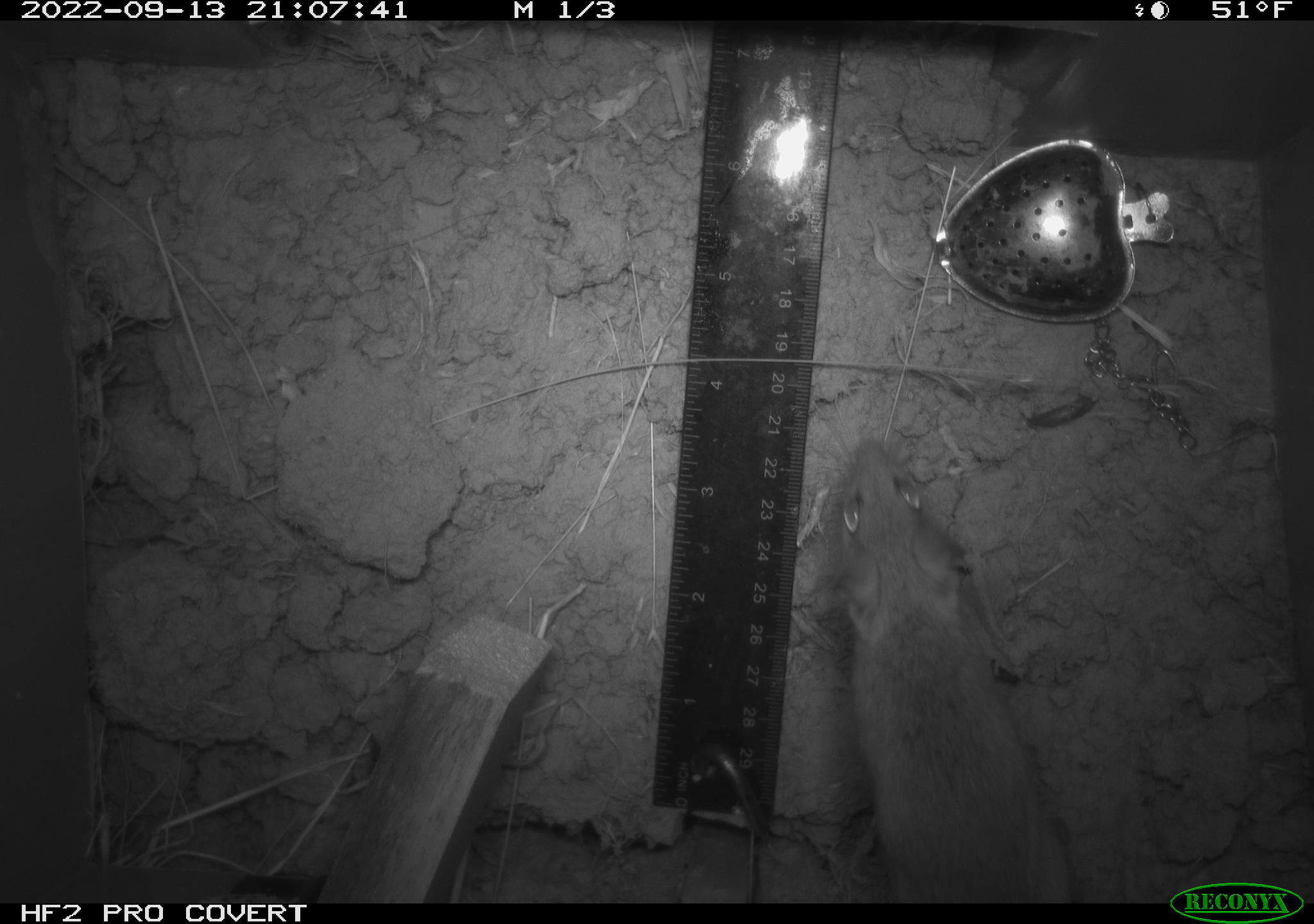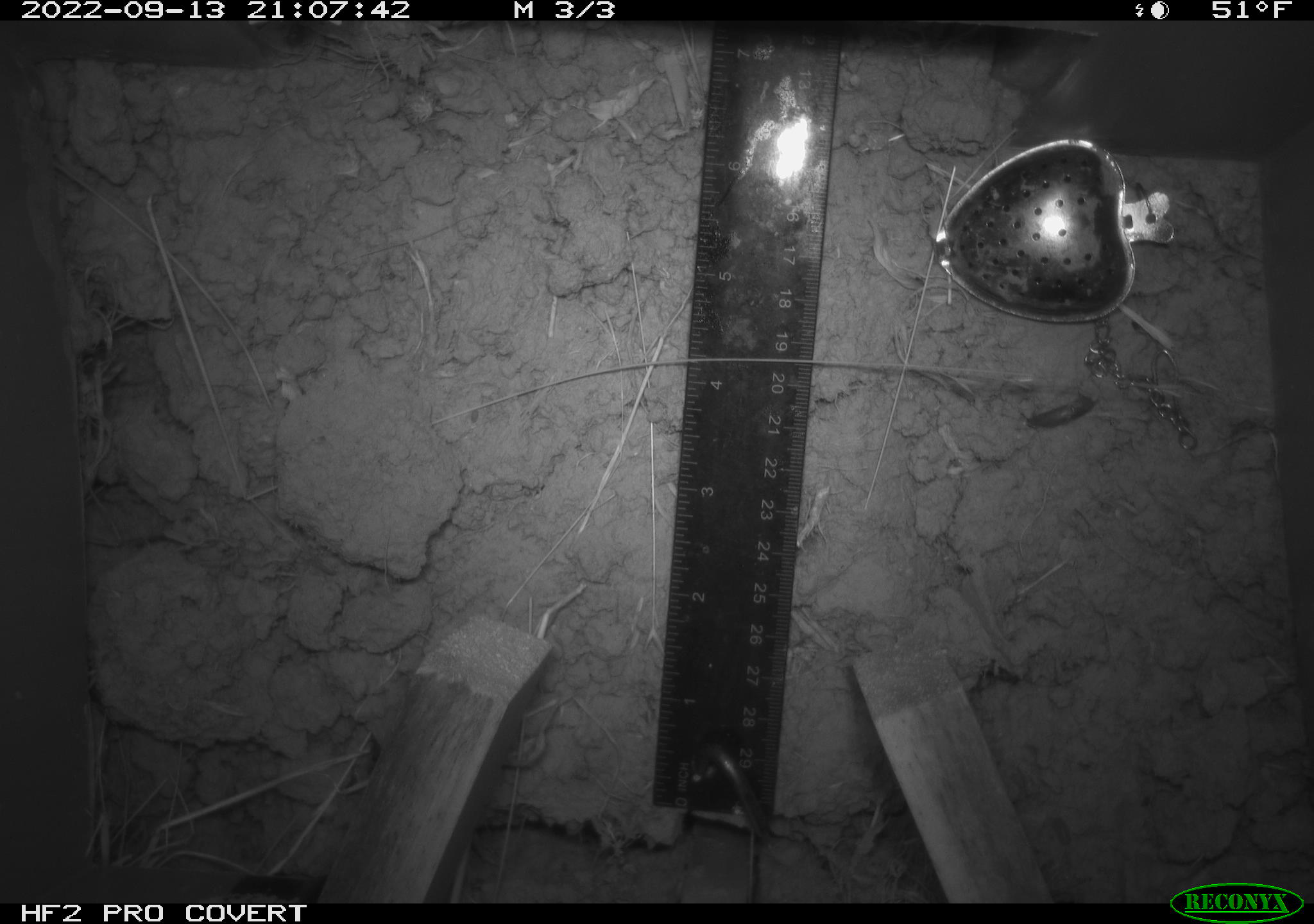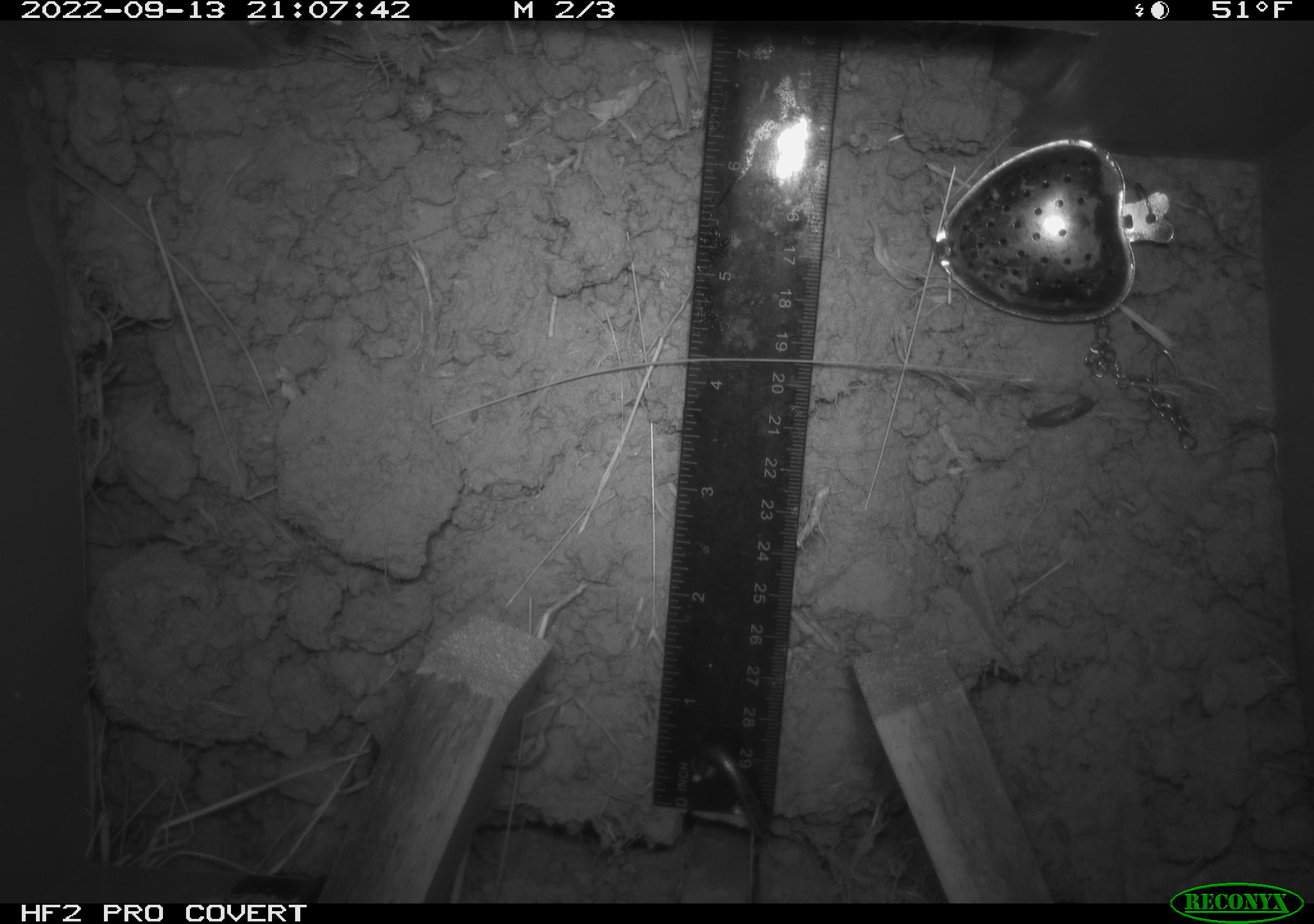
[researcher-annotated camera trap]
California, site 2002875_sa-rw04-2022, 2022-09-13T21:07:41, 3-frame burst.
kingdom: Animalia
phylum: Chordata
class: Mammalia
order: Rodentia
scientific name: Rodentia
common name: mouse species